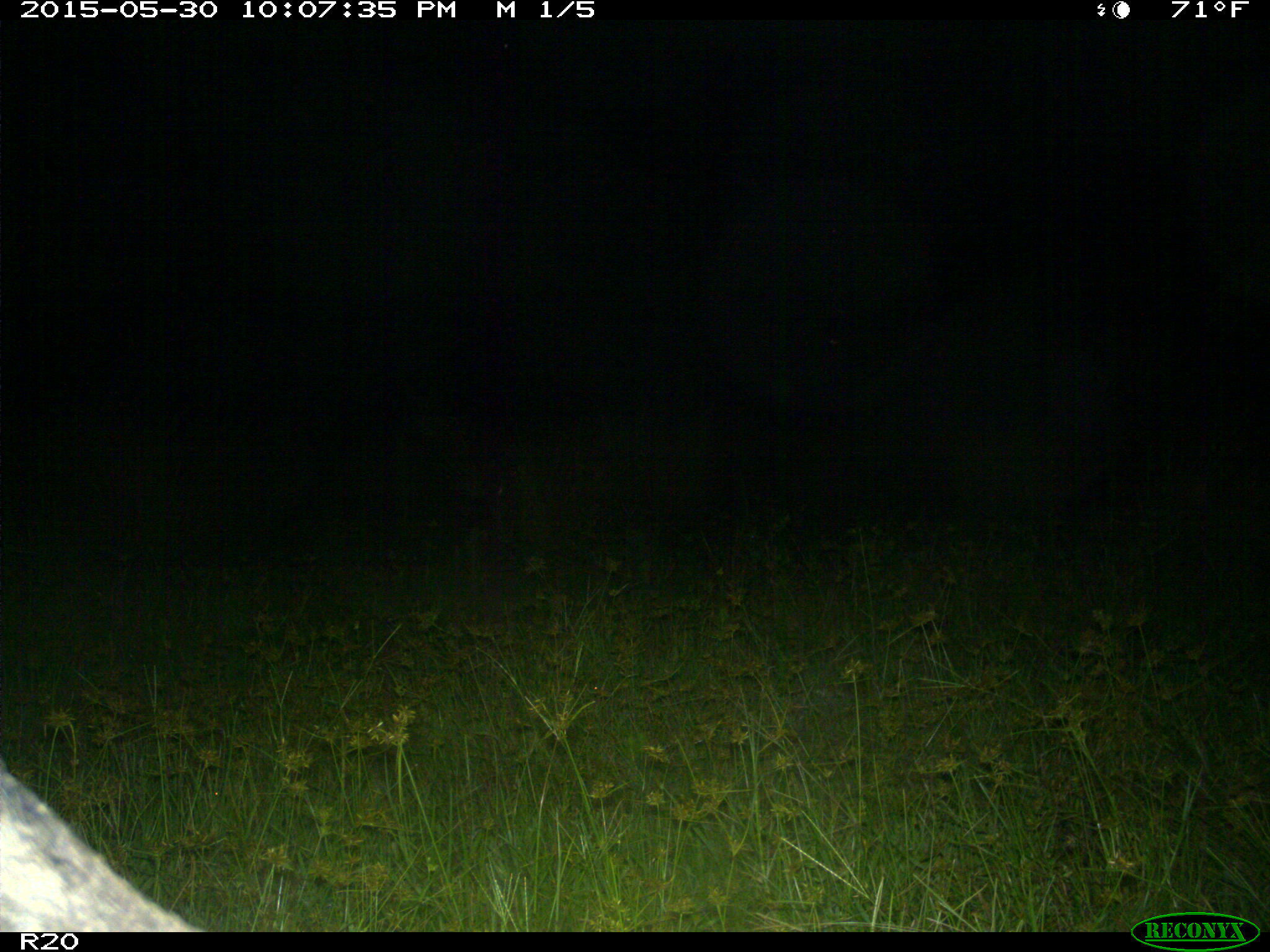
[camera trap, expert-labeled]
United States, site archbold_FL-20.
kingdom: Animalia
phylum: Chordata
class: Mammalia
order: Artiodactyla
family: Suidae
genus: Sus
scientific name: Sus scrofa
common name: wild boar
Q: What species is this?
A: Sus scrofa (wild boar).